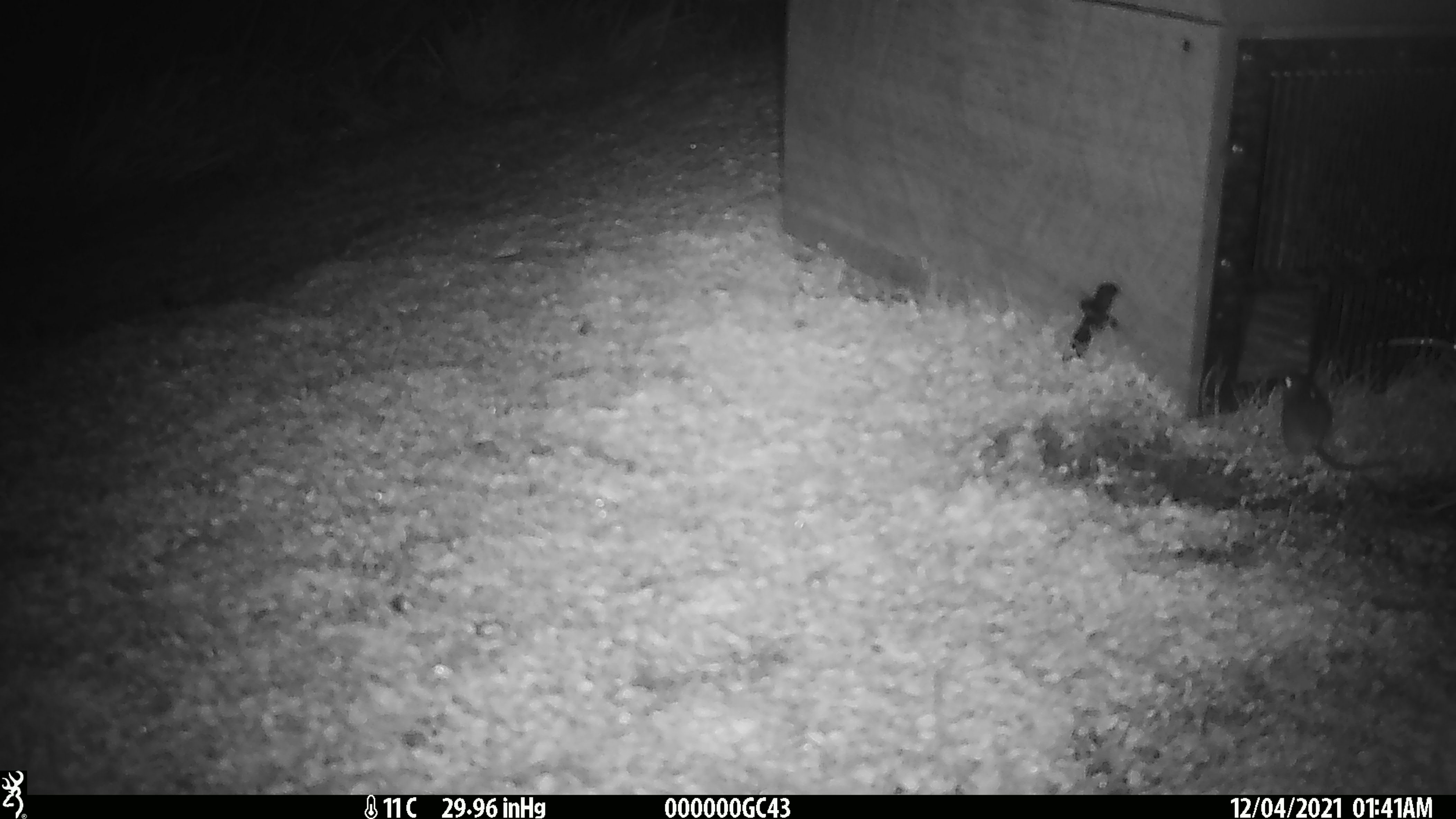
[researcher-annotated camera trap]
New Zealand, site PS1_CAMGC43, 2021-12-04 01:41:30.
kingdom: Animalia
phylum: Chordata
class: Mammalia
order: Rodentia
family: Muridae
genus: Mus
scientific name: Mus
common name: mouse